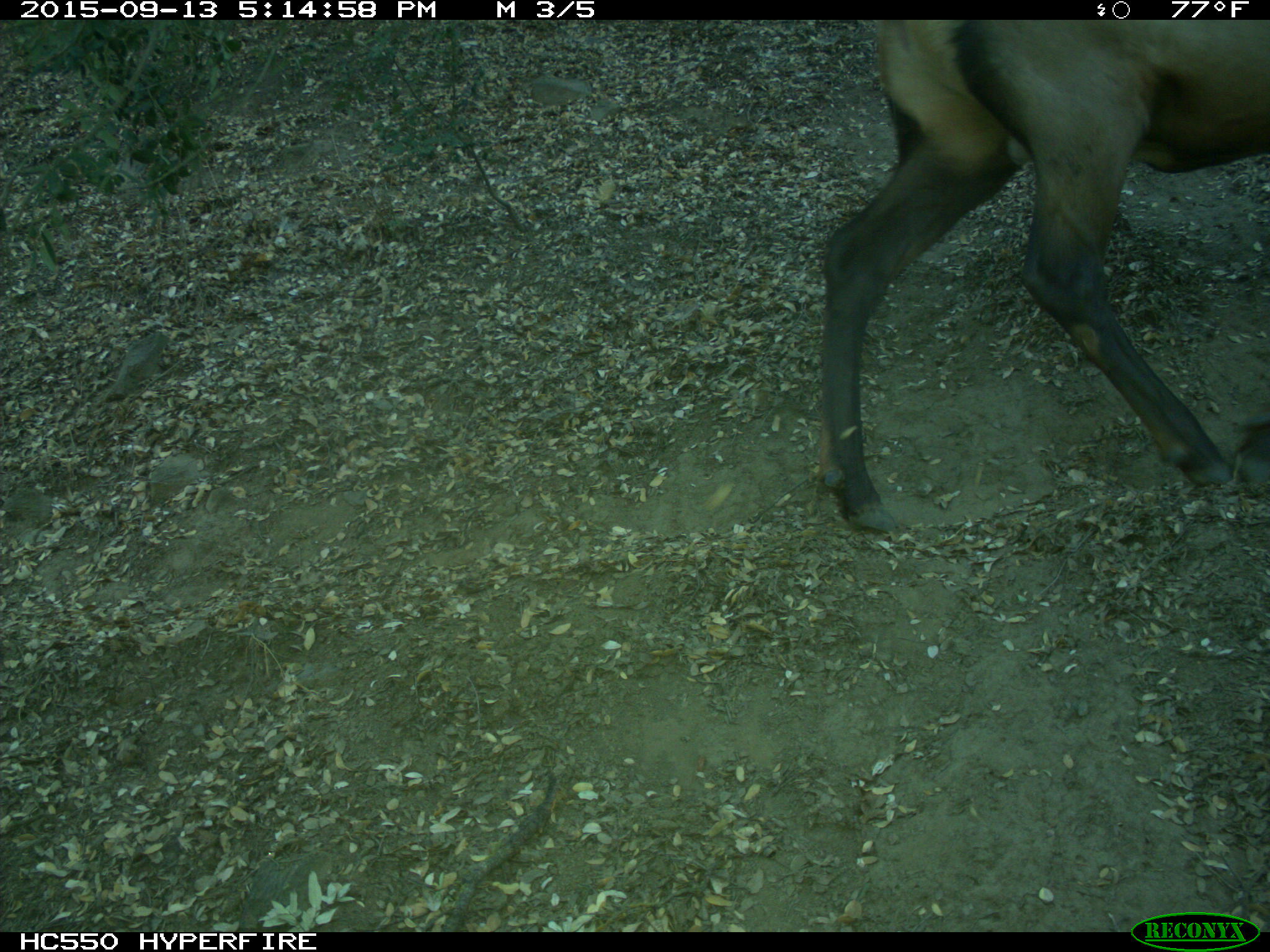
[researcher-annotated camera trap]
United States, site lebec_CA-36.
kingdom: Animalia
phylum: Chordata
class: Mammalia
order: Artiodactyla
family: Cervidae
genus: Cervus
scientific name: Cervus canadensis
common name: elk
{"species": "Cervus canadensis (elk)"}